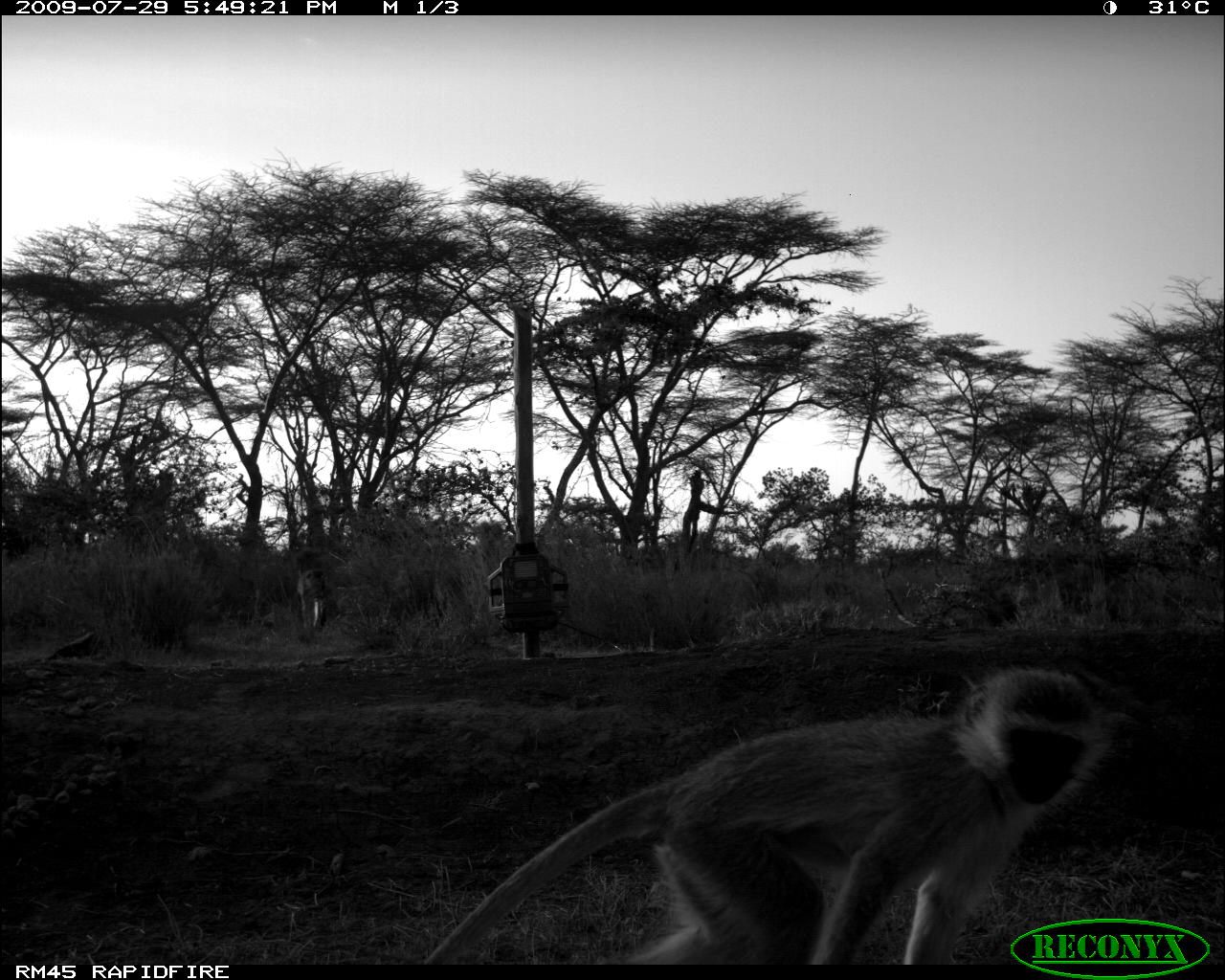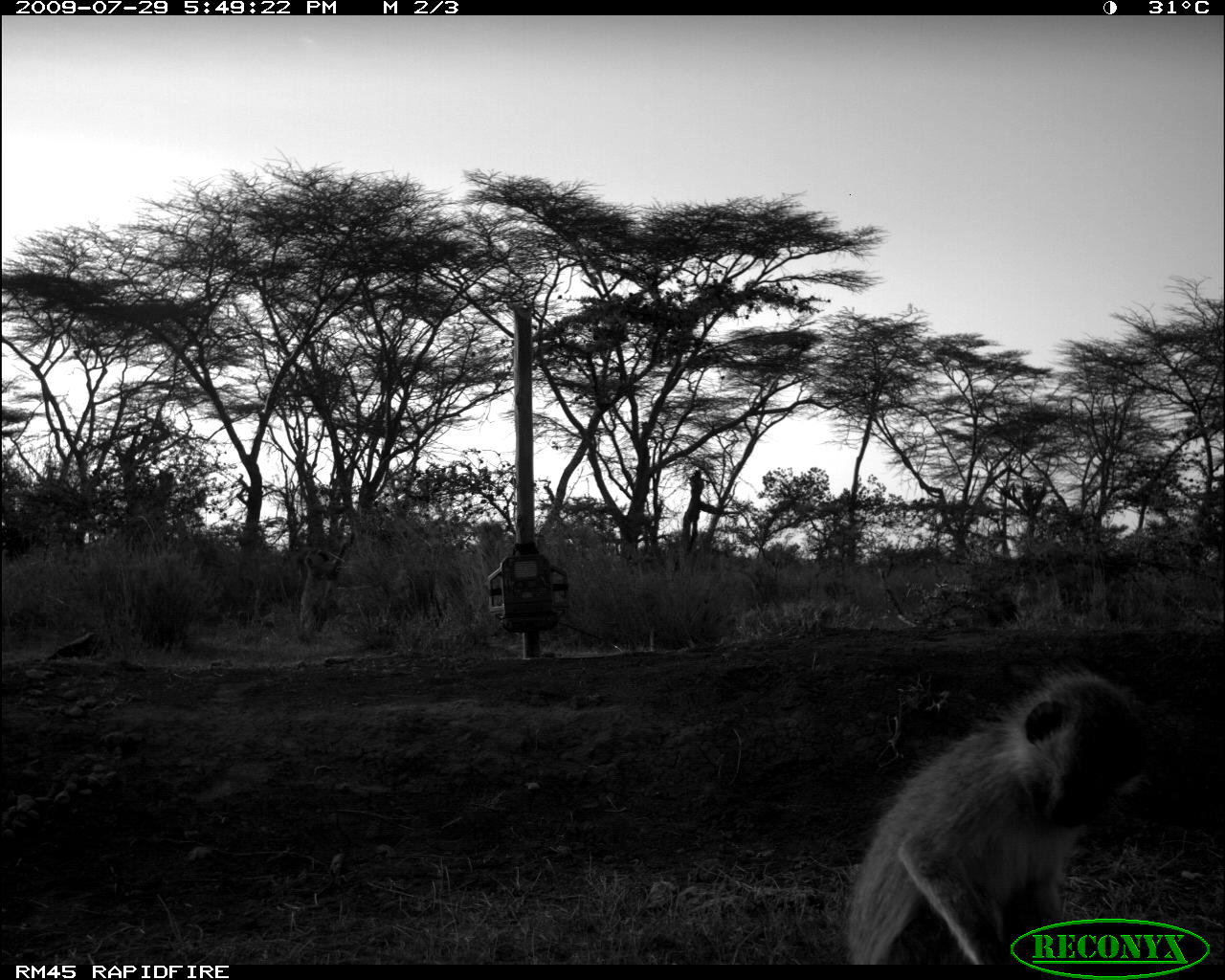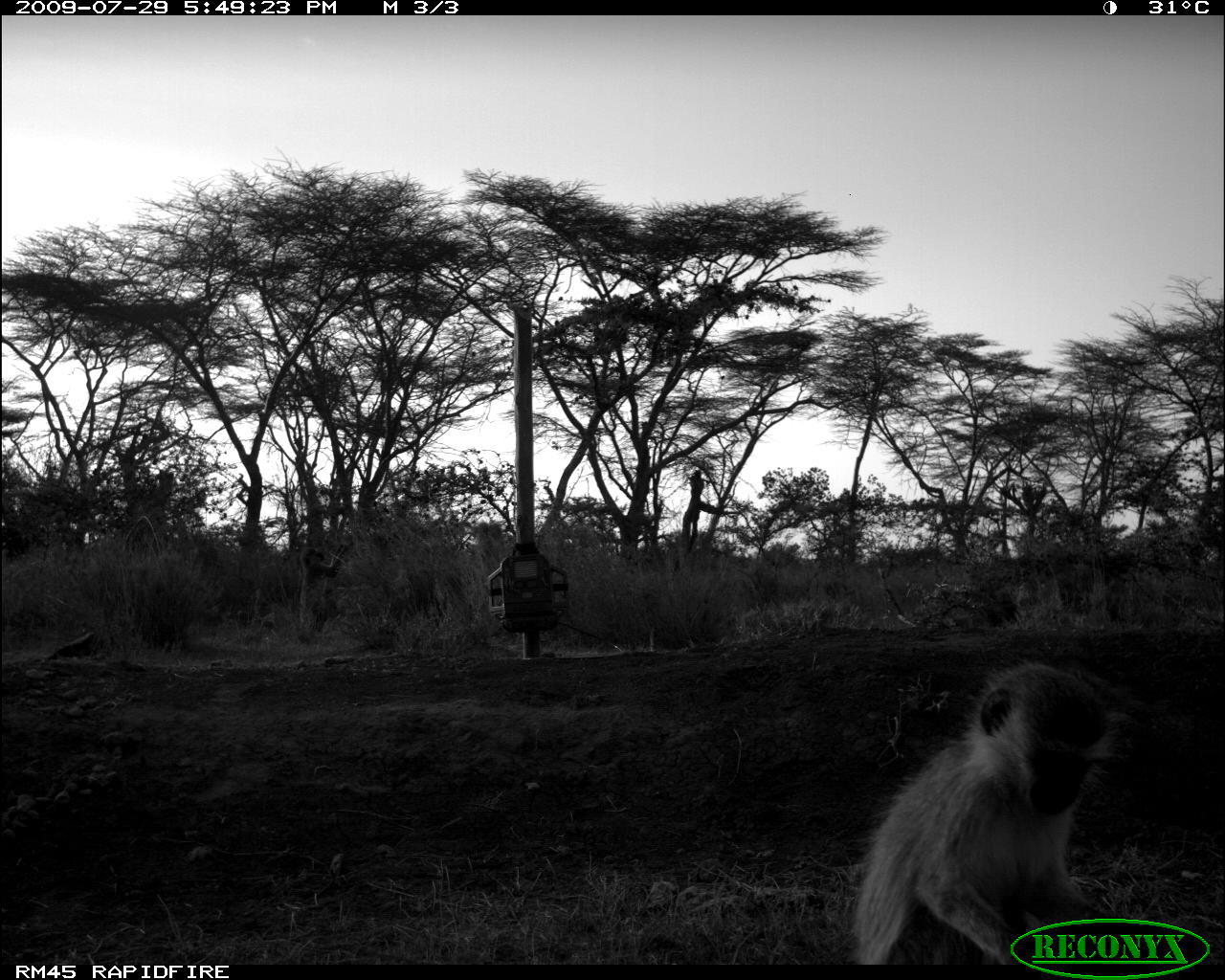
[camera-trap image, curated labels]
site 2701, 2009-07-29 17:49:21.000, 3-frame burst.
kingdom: Animalia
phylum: Chordata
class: Mammalia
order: Primates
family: Cercopithecidae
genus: Chlorocebus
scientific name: Chlorocebus pygerythrus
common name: vervet monkey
Chlorocebus pygerythrus (vervet monkey), count 2.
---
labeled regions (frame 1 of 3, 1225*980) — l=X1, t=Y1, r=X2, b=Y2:
chlorocebus pygerythrus: l=424, t=665, r=1107, b=964; l=296, t=567, r=329, b=635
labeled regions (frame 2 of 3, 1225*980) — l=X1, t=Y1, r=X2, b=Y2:
chlorocebus pygerythrus: l=843, t=672, r=1149, b=963; l=298, t=534, r=354, b=634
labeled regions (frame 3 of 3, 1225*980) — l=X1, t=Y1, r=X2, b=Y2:
chlorocebus pygerythrus: l=852, t=659, r=1122, b=965; l=298, t=541, r=354, b=639